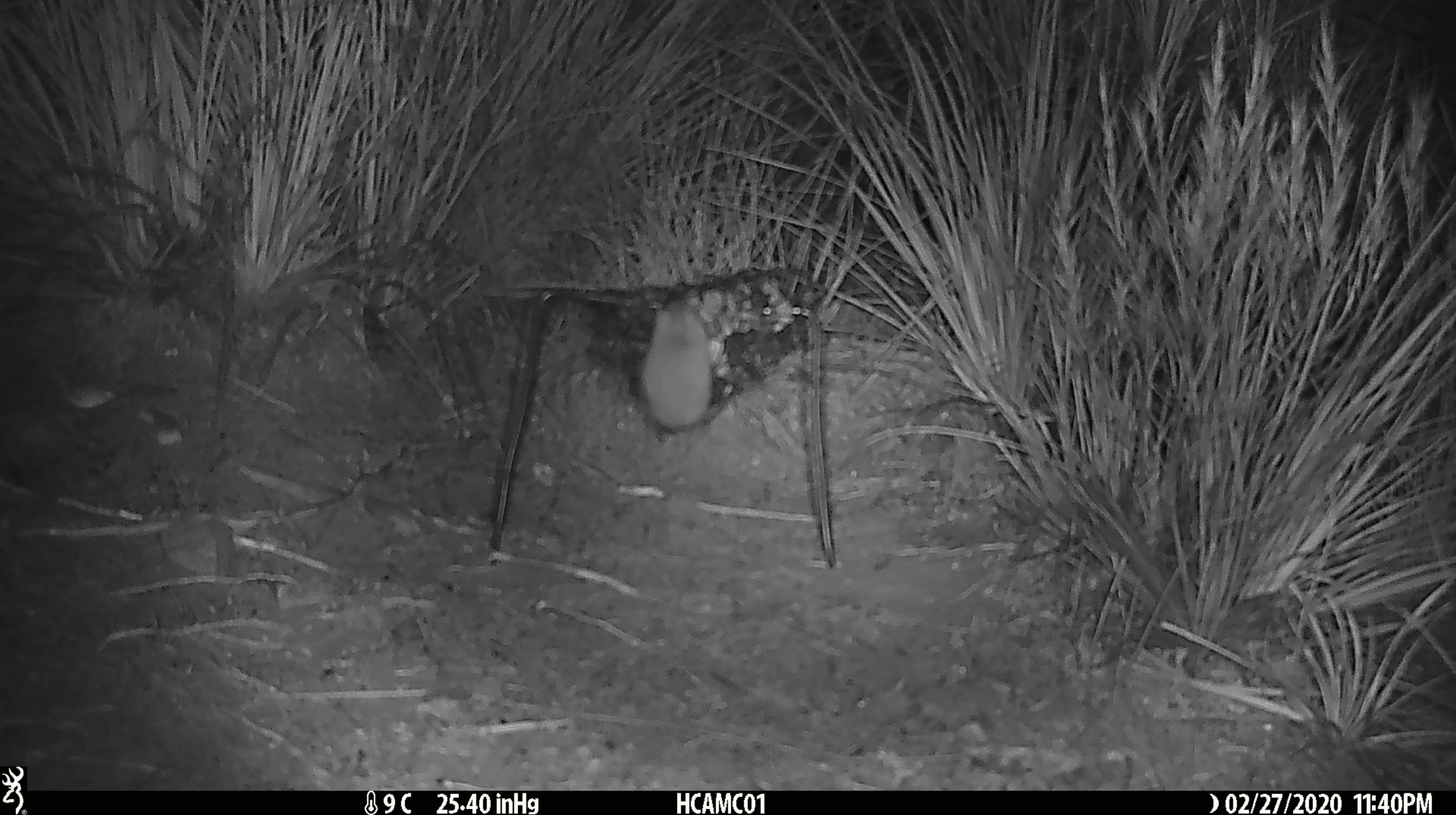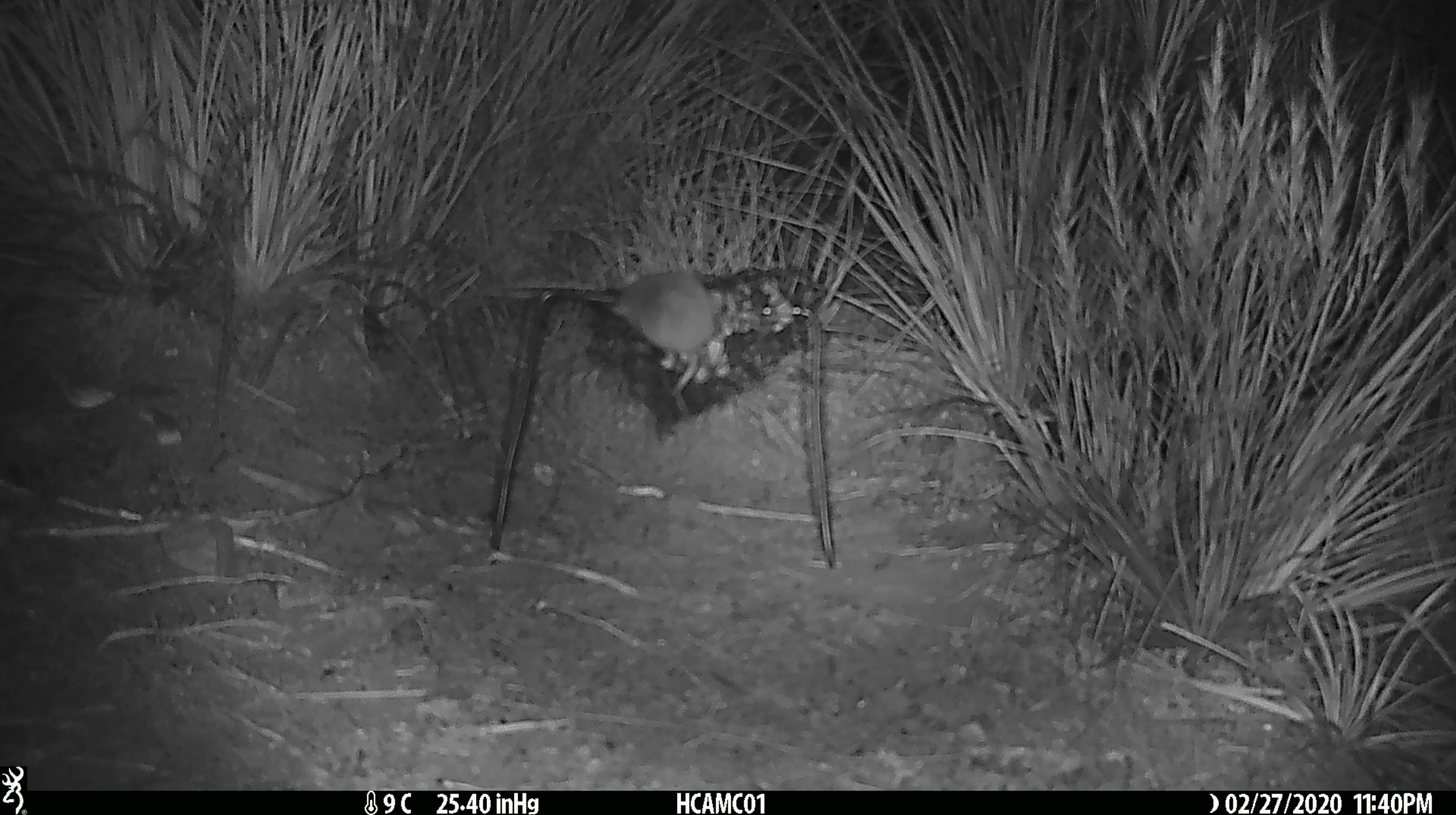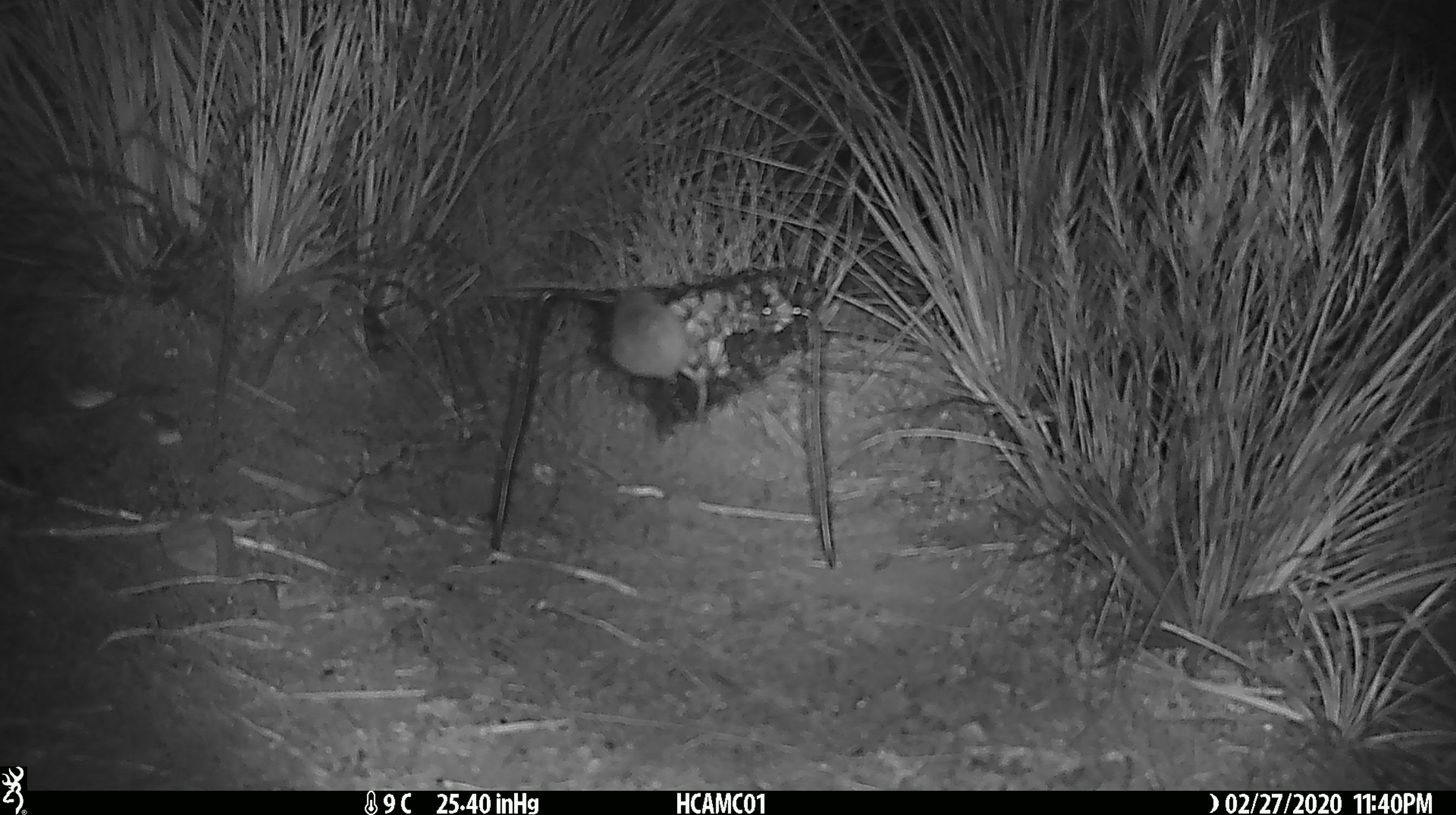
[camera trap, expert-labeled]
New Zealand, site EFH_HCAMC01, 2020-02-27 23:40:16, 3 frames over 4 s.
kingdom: Animalia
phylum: Chordata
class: Mammalia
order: Rodentia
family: Muridae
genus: Mus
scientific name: Mus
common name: mouse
Mouse (Mus).